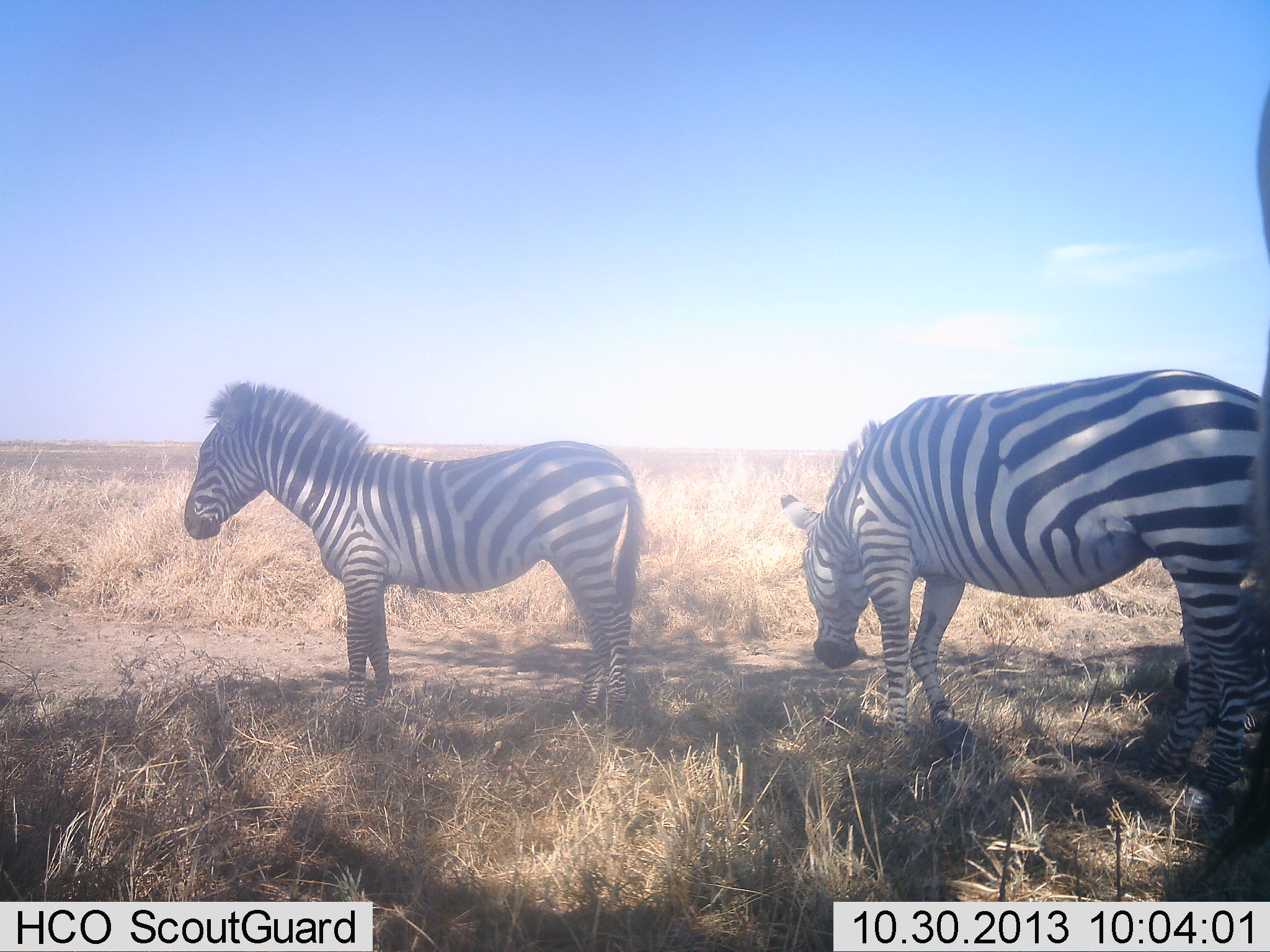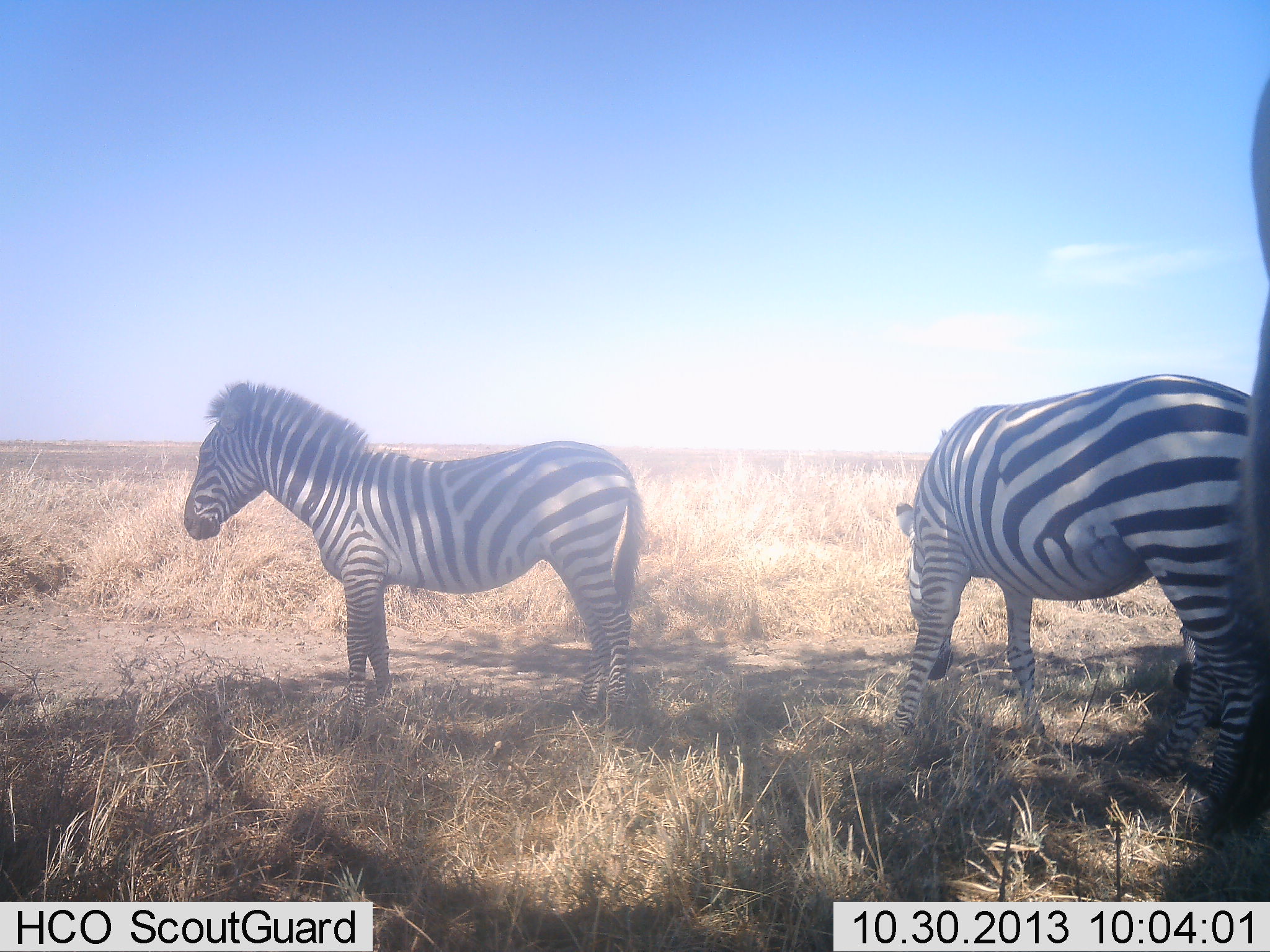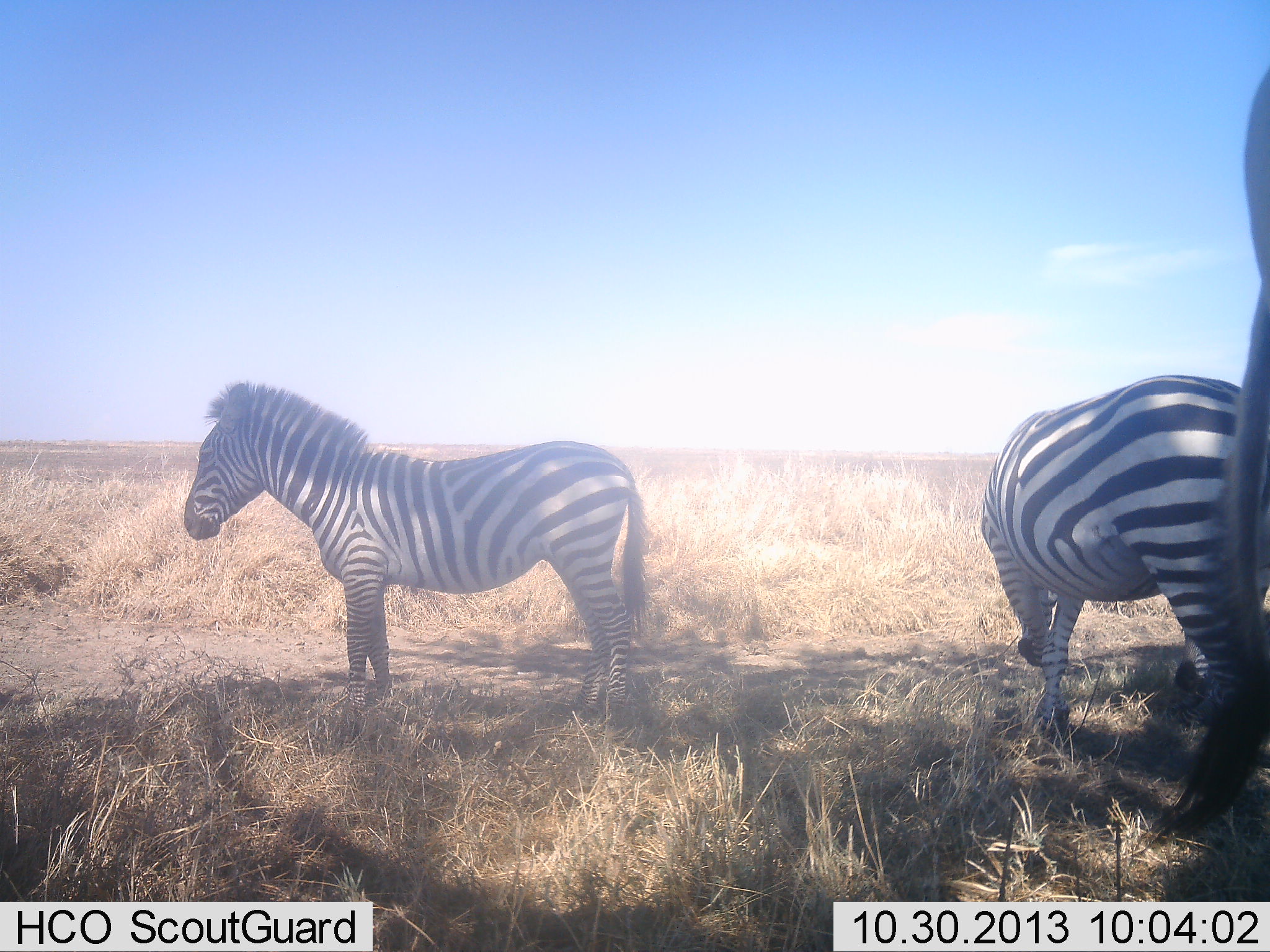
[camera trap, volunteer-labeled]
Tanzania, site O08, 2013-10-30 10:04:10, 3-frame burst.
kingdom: Animalia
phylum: Chordata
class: Mammalia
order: Perissodactyla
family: Equidae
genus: Equus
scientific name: Equus quagga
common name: plains zebra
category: zebra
Zebra (plains zebra) (Equus quagga), count 3. Behavior (volunteer vote fractions): standing 94%, resting 6%, moving 0%, interacting 0%. Young present (vote fraction): 0%. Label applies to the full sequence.